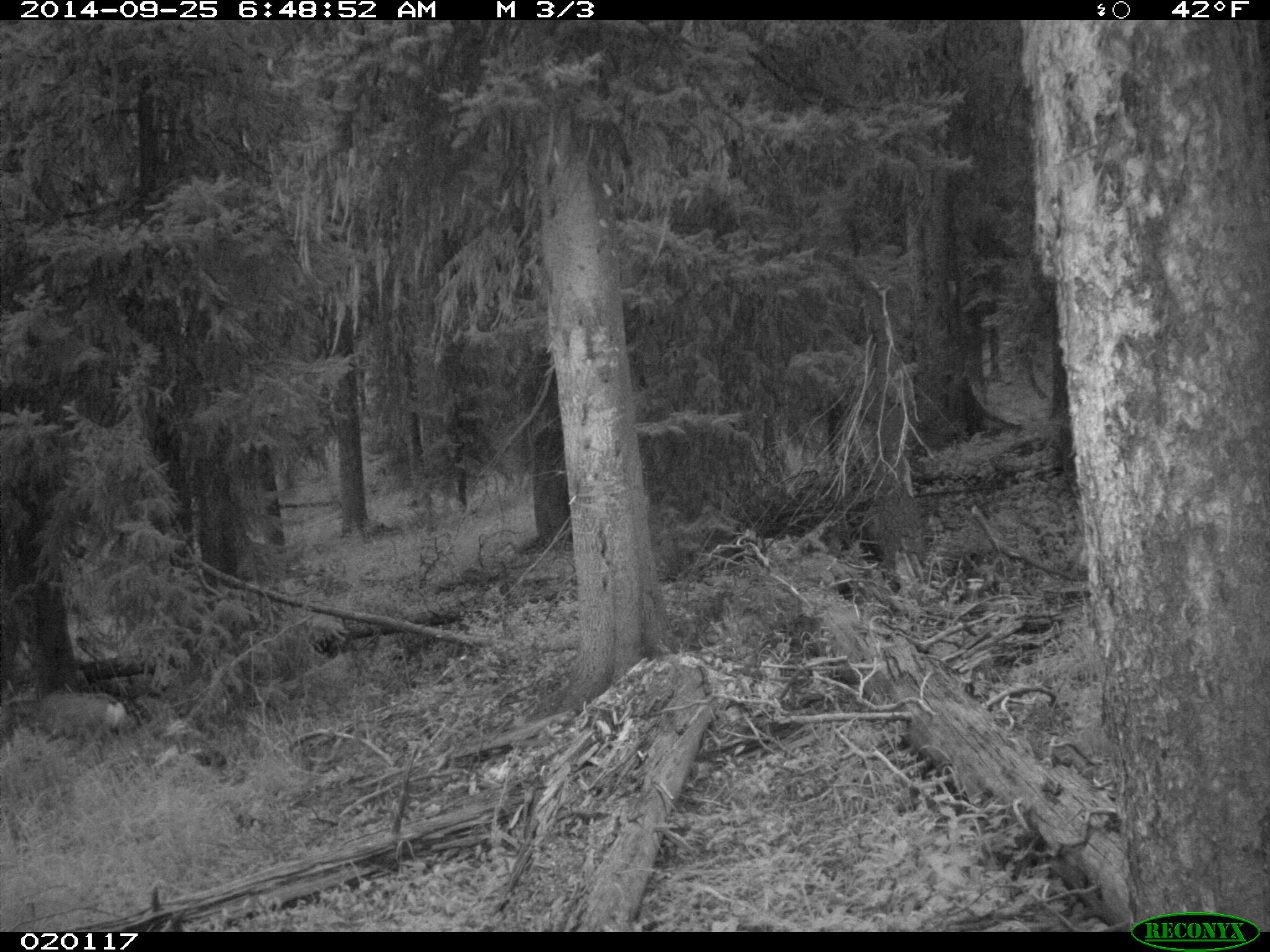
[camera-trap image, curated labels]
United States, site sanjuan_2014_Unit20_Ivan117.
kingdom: Animalia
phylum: Chordata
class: Mammalia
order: Artiodactyla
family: Cervidae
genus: Odocoileus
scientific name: Odocoileus hemionus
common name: mule deer